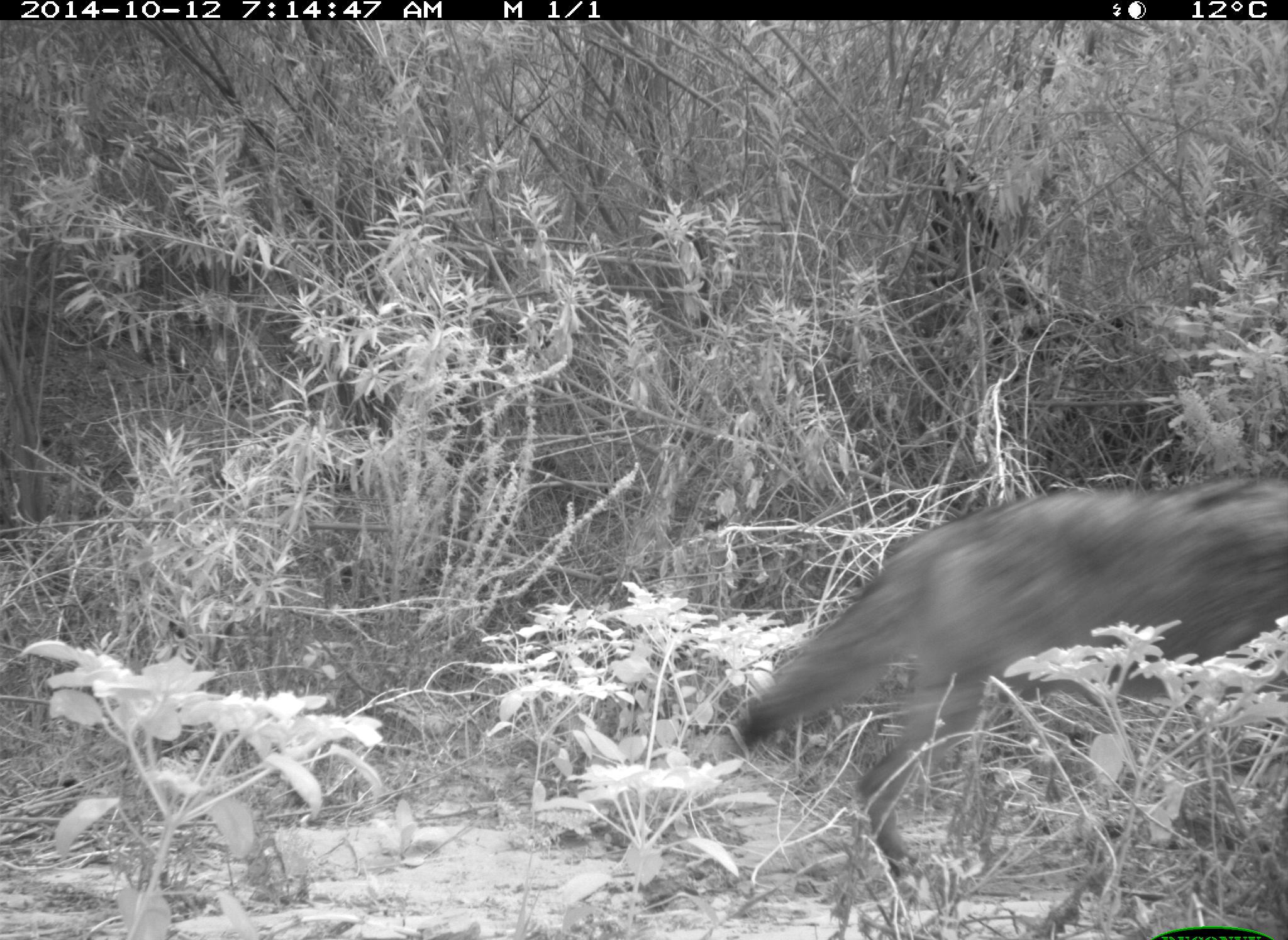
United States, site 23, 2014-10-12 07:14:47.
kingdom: Animalia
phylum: Chordata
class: Mammalia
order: Carnivora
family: Canidae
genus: Canis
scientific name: Canis latrans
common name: coyote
Coyote (Canis latrans).